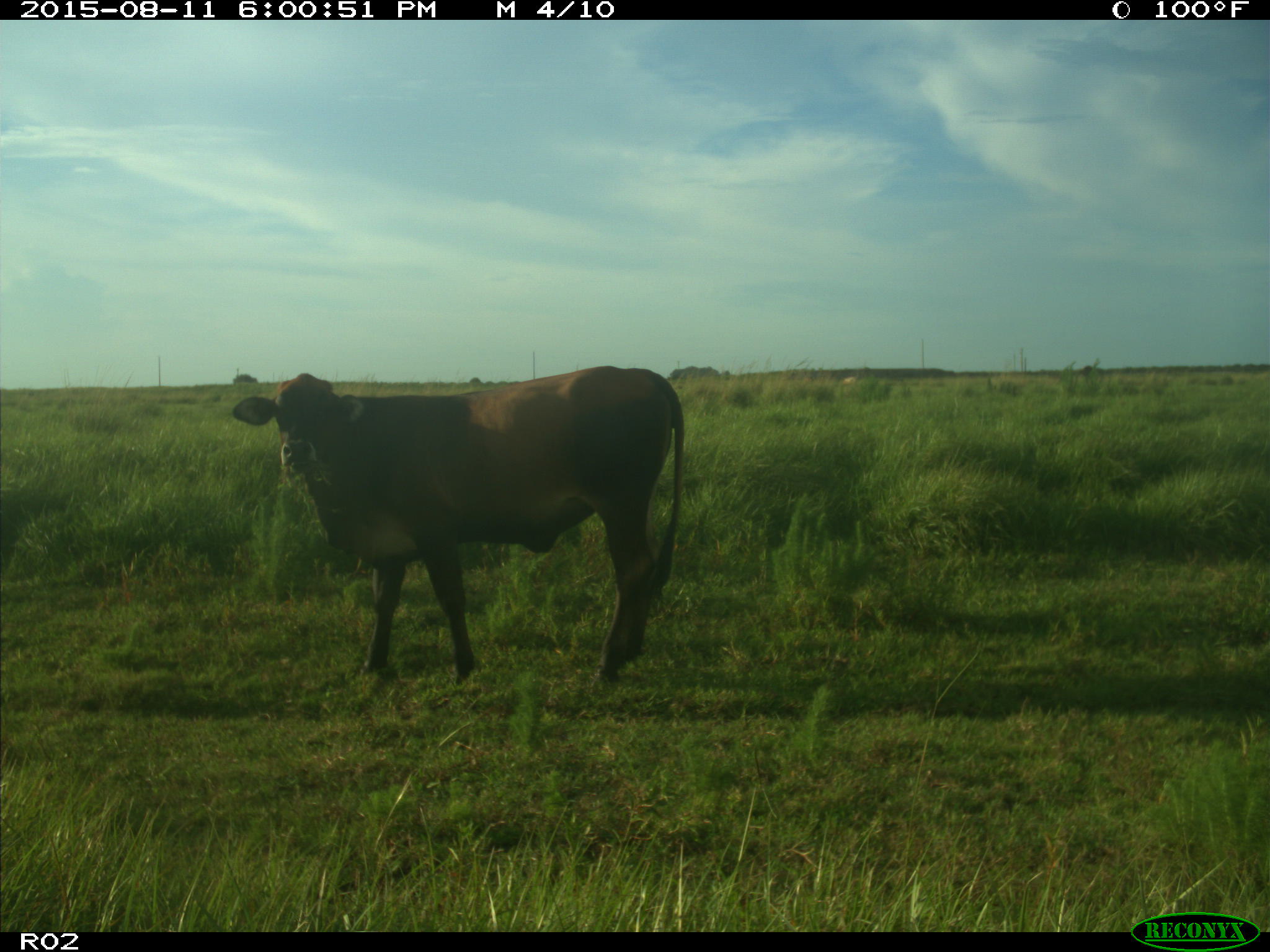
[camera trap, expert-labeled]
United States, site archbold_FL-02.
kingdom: Animalia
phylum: Chordata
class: Mammalia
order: Artiodactyla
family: Bovidae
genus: Bos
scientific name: Bos taurus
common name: domestic cow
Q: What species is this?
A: Bos taurus (domestic cow).